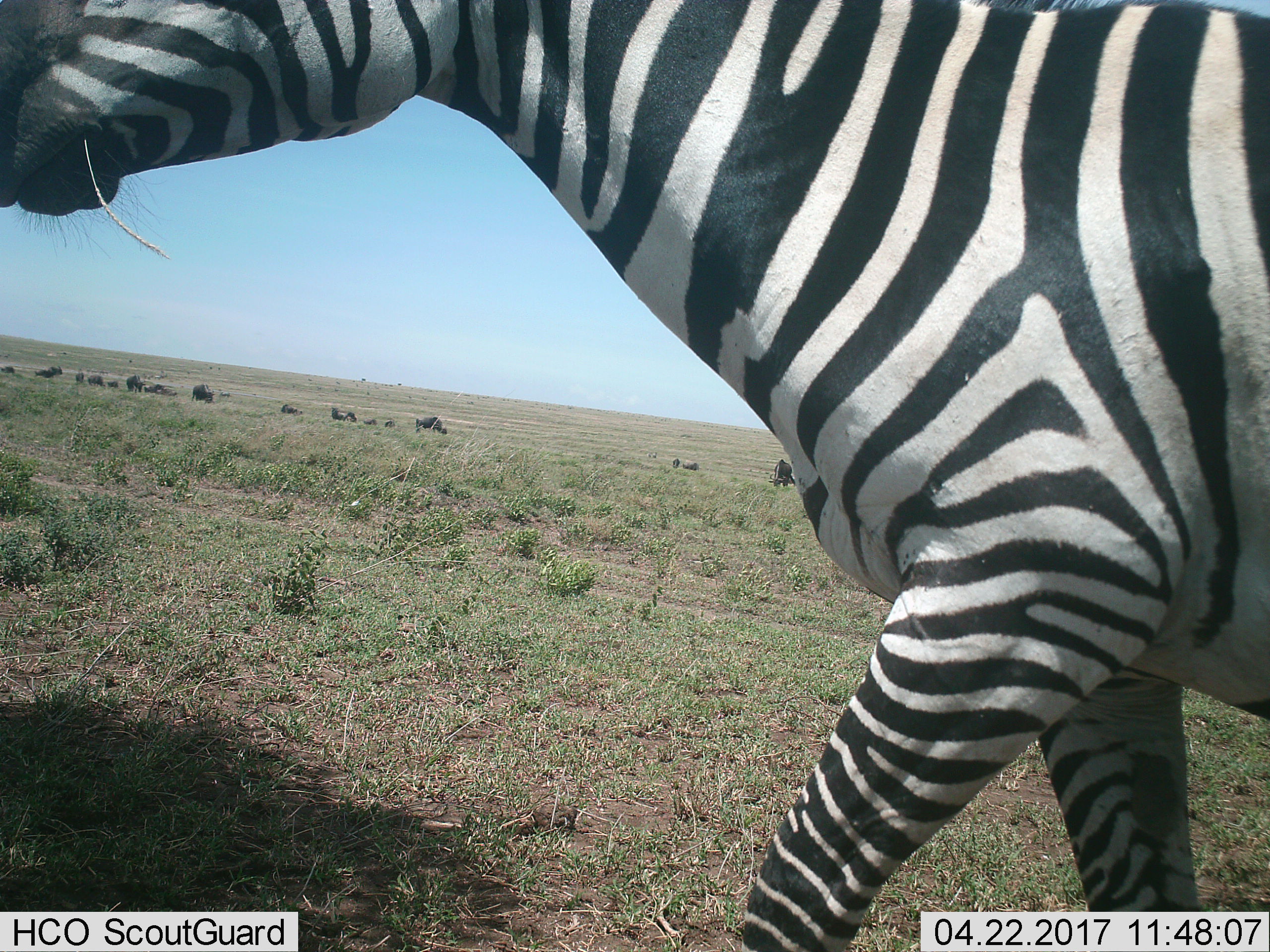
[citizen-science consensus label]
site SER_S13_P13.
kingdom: Animalia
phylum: Chordata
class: Mammalia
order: Artiodactyla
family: Bovidae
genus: Connochaetes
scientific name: Connochaetes taurinus taurinus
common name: blue wildebeest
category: wildebeestblue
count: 11-50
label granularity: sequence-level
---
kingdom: Animalia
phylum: Chordata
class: Mammalia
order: Perissodactyla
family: Equidae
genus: Equus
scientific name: Equus quagga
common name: plains zebra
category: zebraplains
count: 1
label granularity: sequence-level